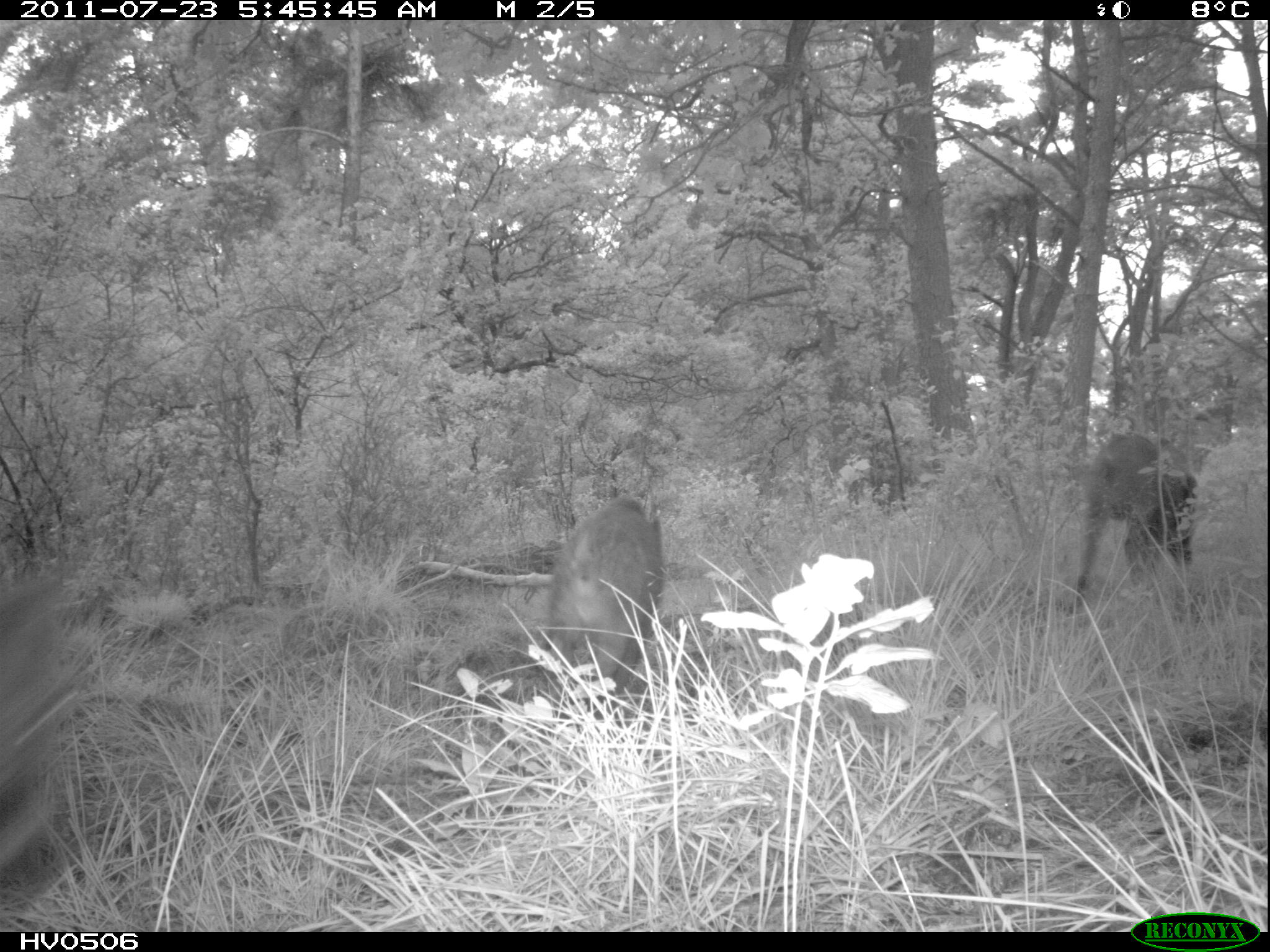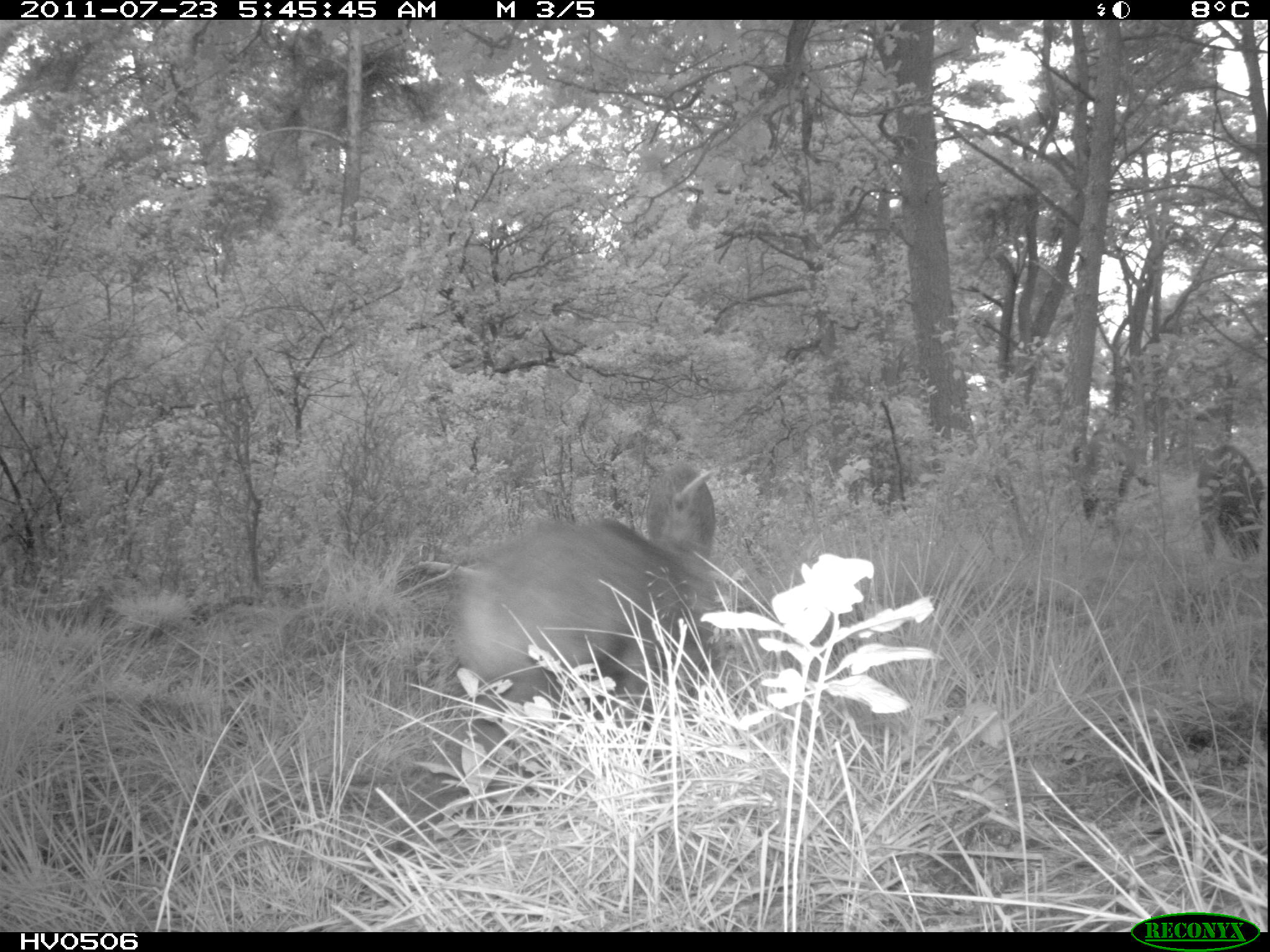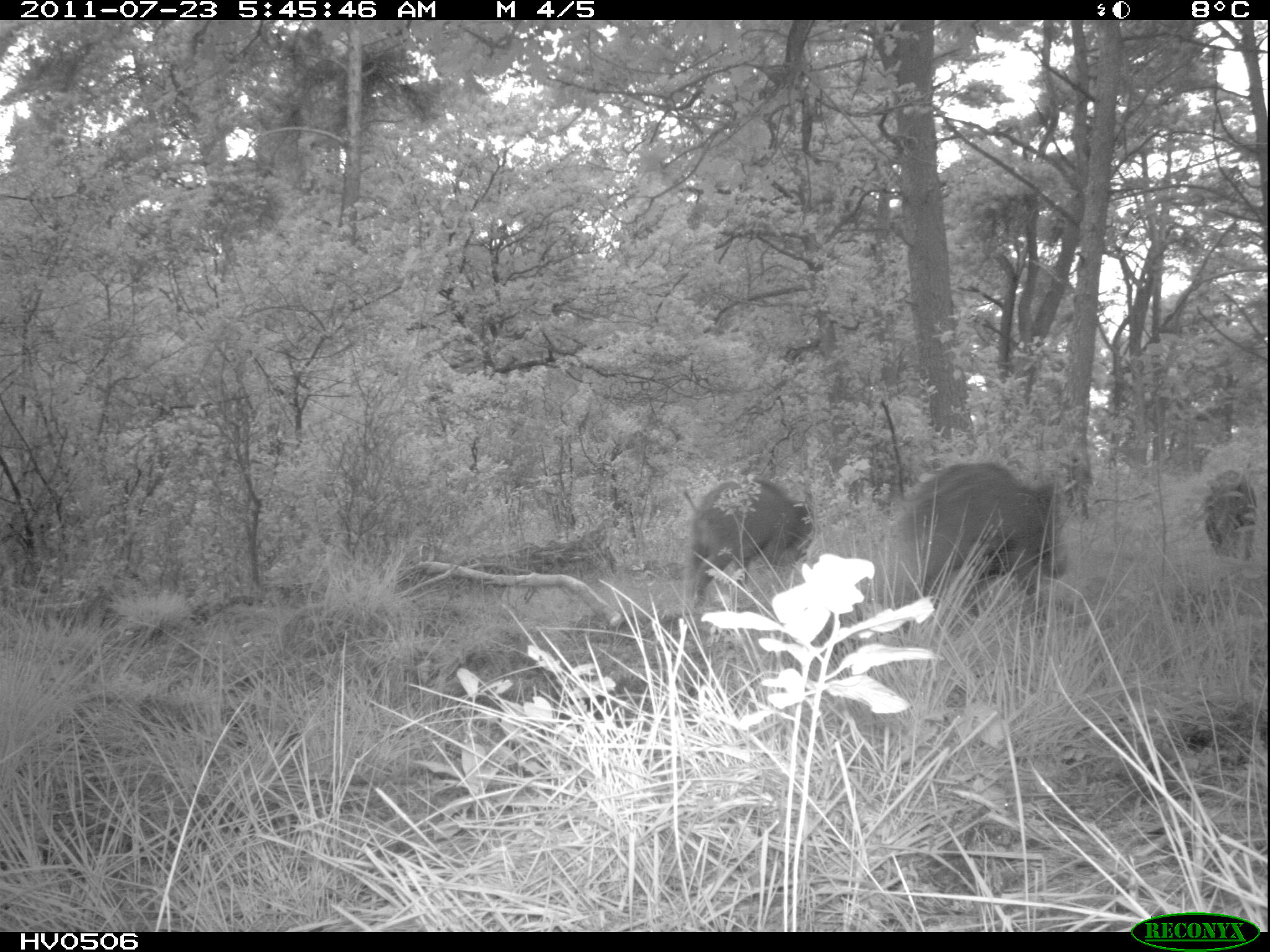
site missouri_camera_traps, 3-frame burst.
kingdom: Animalia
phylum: Chordata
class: Mammalia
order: Artiodactyla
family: Suidae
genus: Sus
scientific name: Sus scrofa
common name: wild boar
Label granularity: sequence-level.